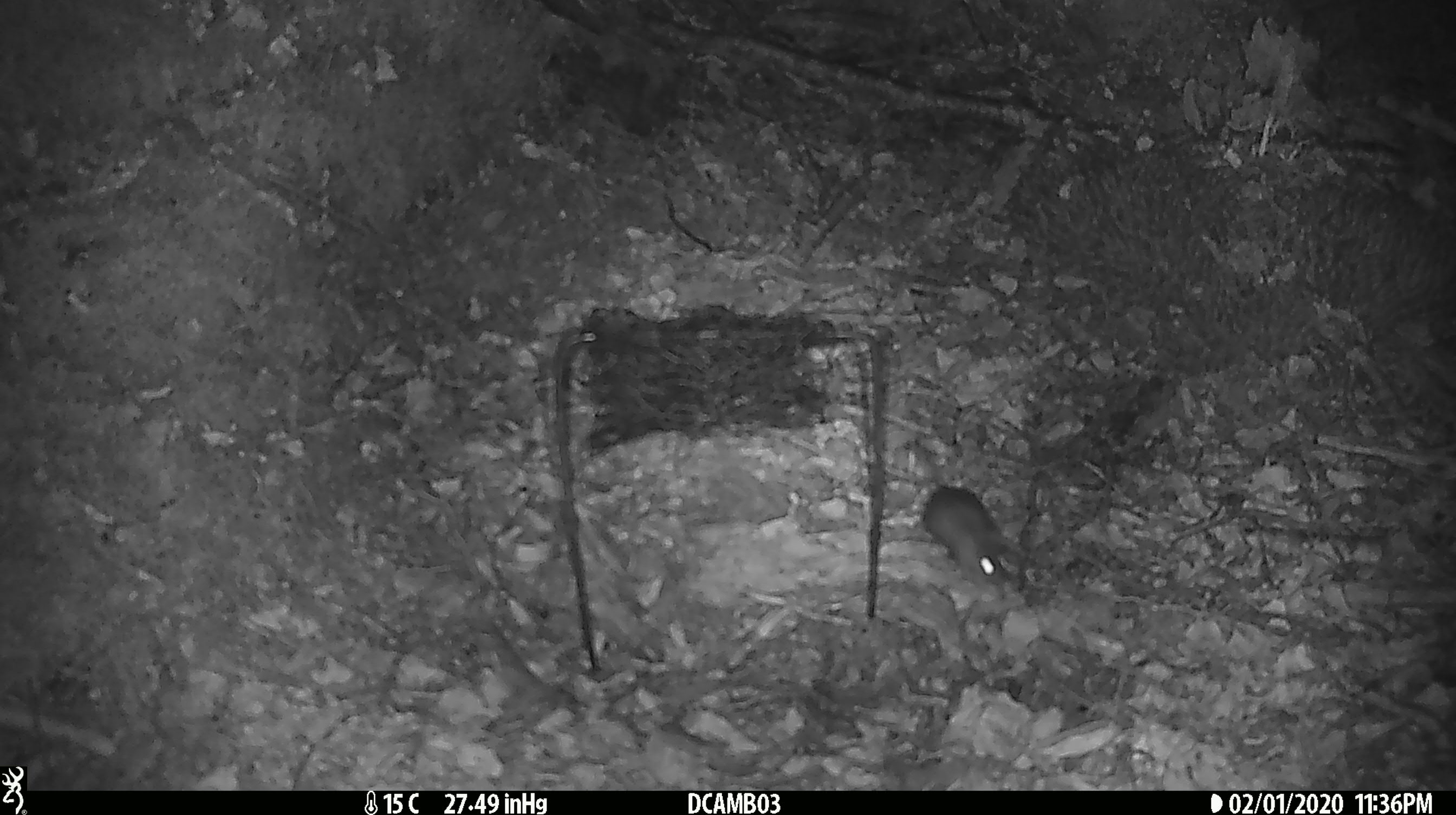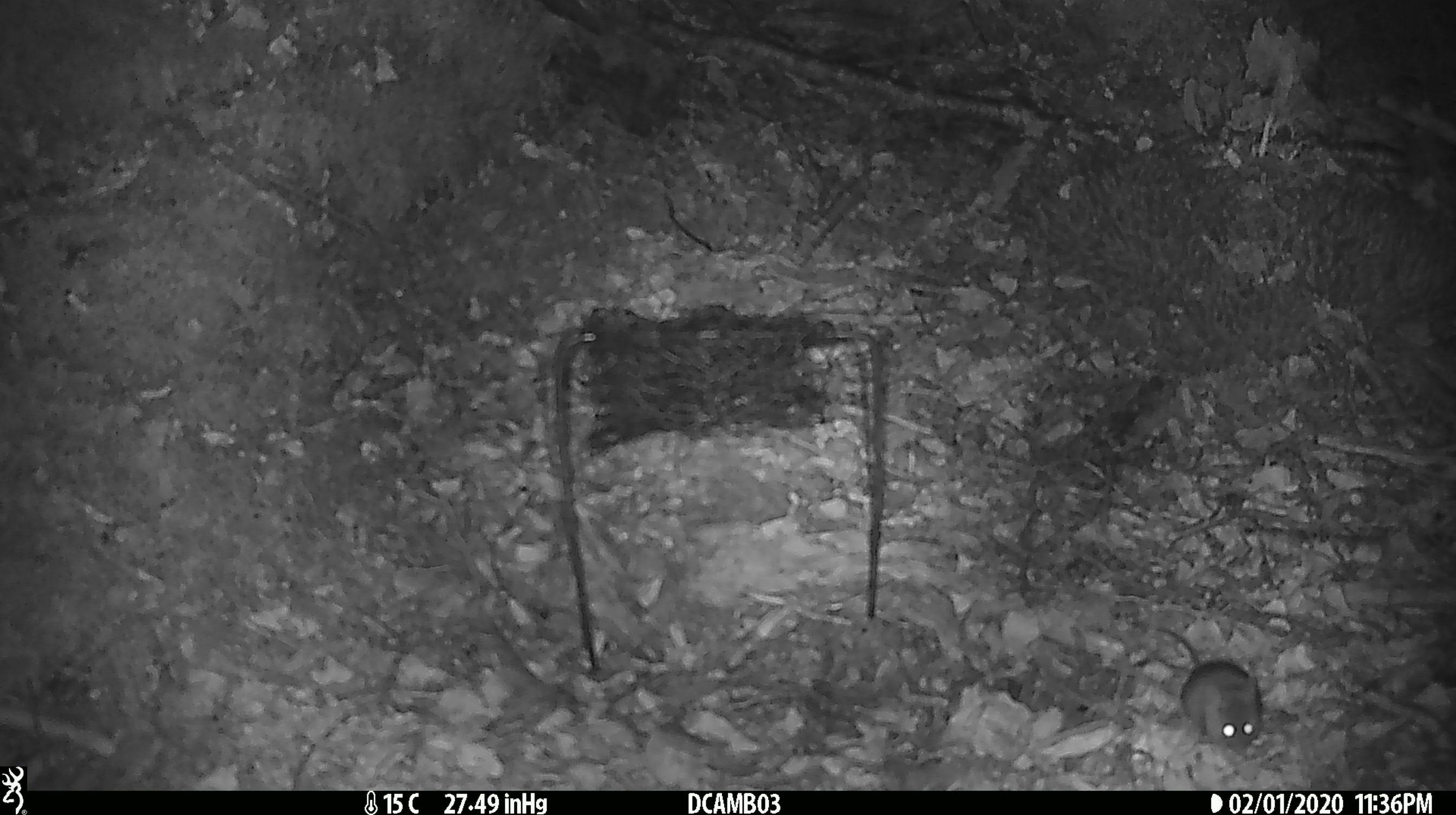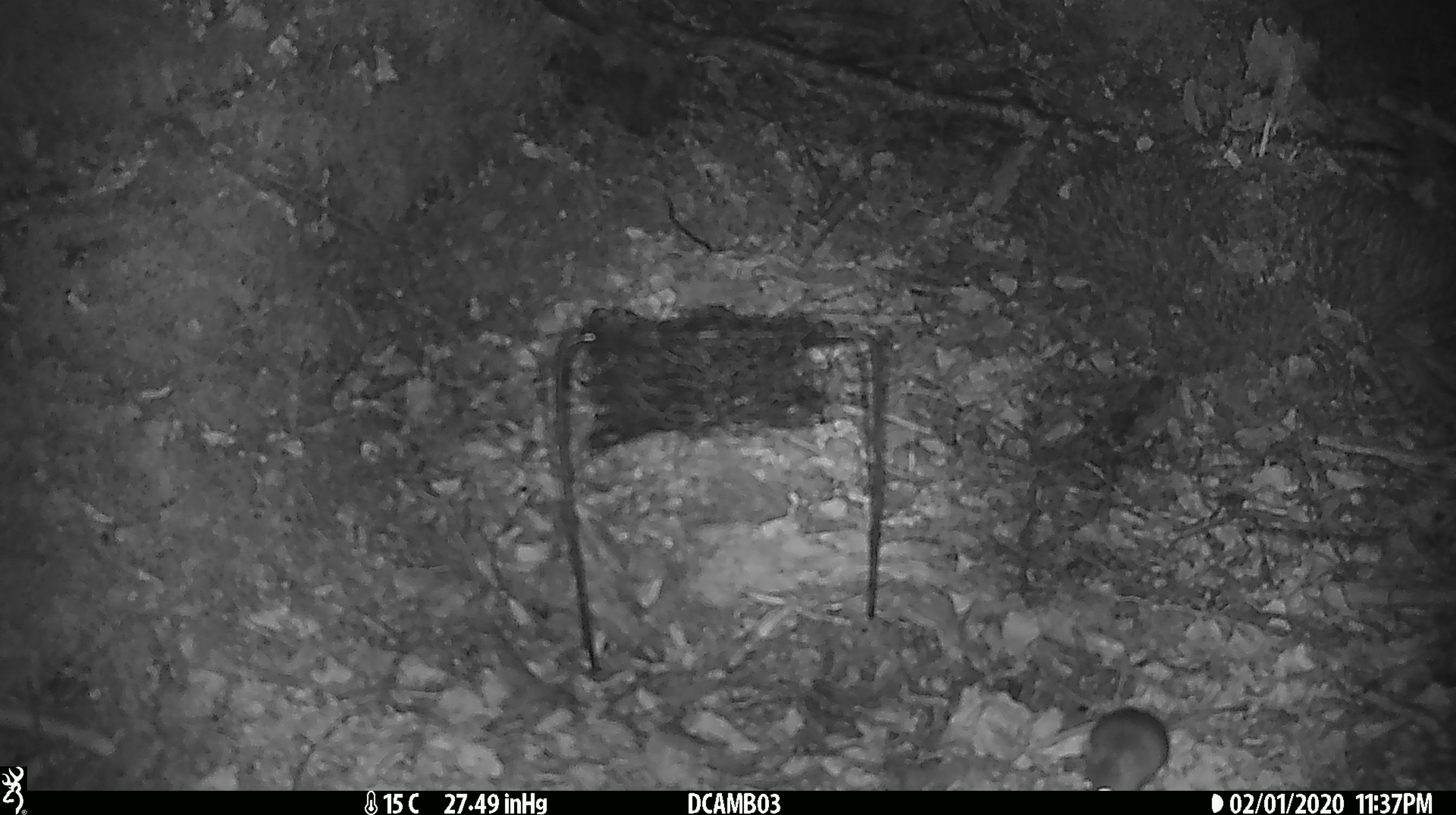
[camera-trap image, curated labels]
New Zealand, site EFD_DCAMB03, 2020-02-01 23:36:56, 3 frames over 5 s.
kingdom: Animalia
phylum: Chordata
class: Mammalia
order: Rodentia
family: Muridae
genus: Mus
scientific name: Mus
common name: mouse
Mouse (Mus).